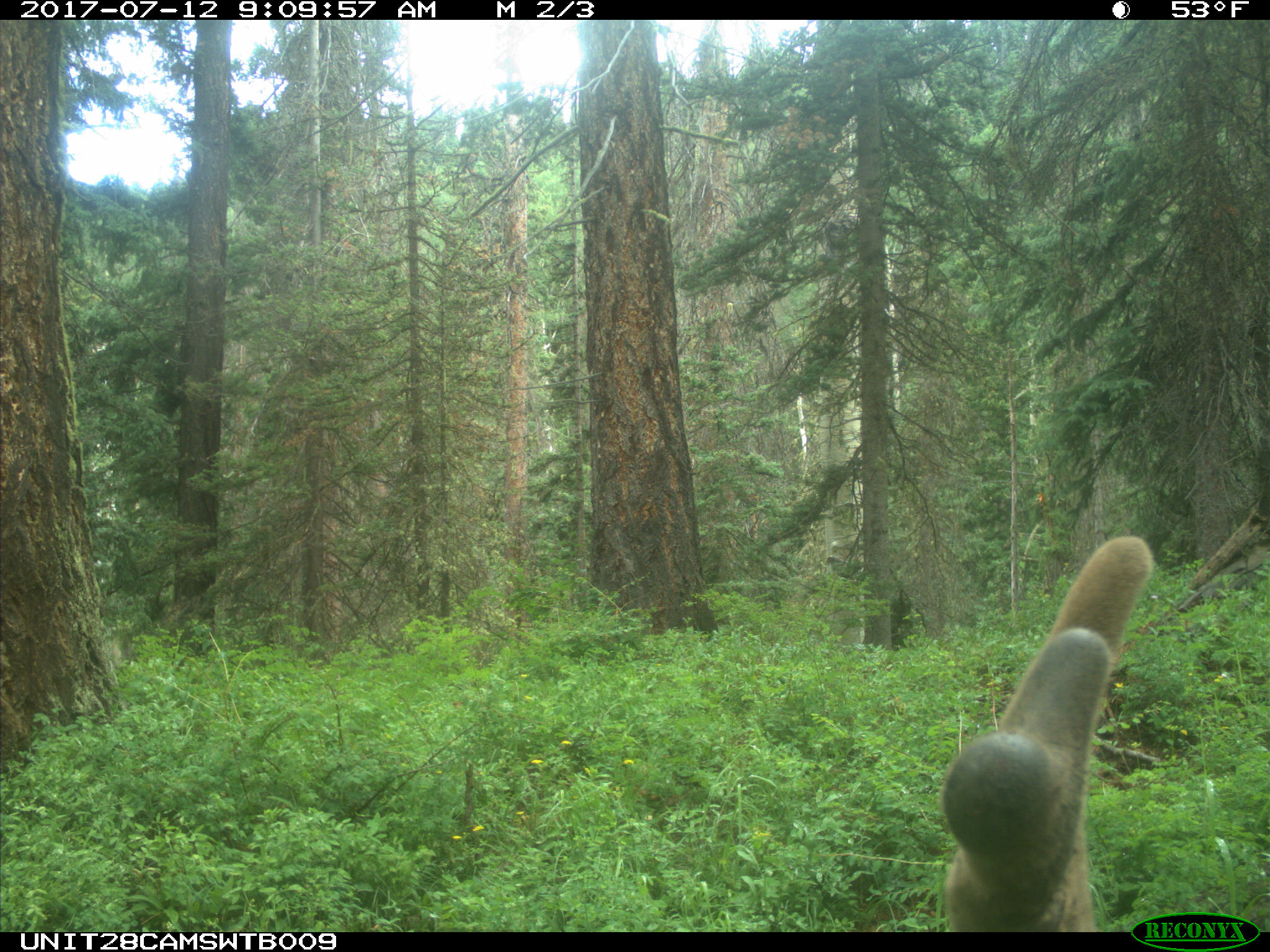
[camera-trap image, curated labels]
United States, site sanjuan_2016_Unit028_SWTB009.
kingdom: Animalia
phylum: Chordata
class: Mammalia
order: Artiodactyla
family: Cervidae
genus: Cervus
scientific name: Cervus elaphus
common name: red deer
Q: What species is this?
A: Cervus elaphus (red deer).